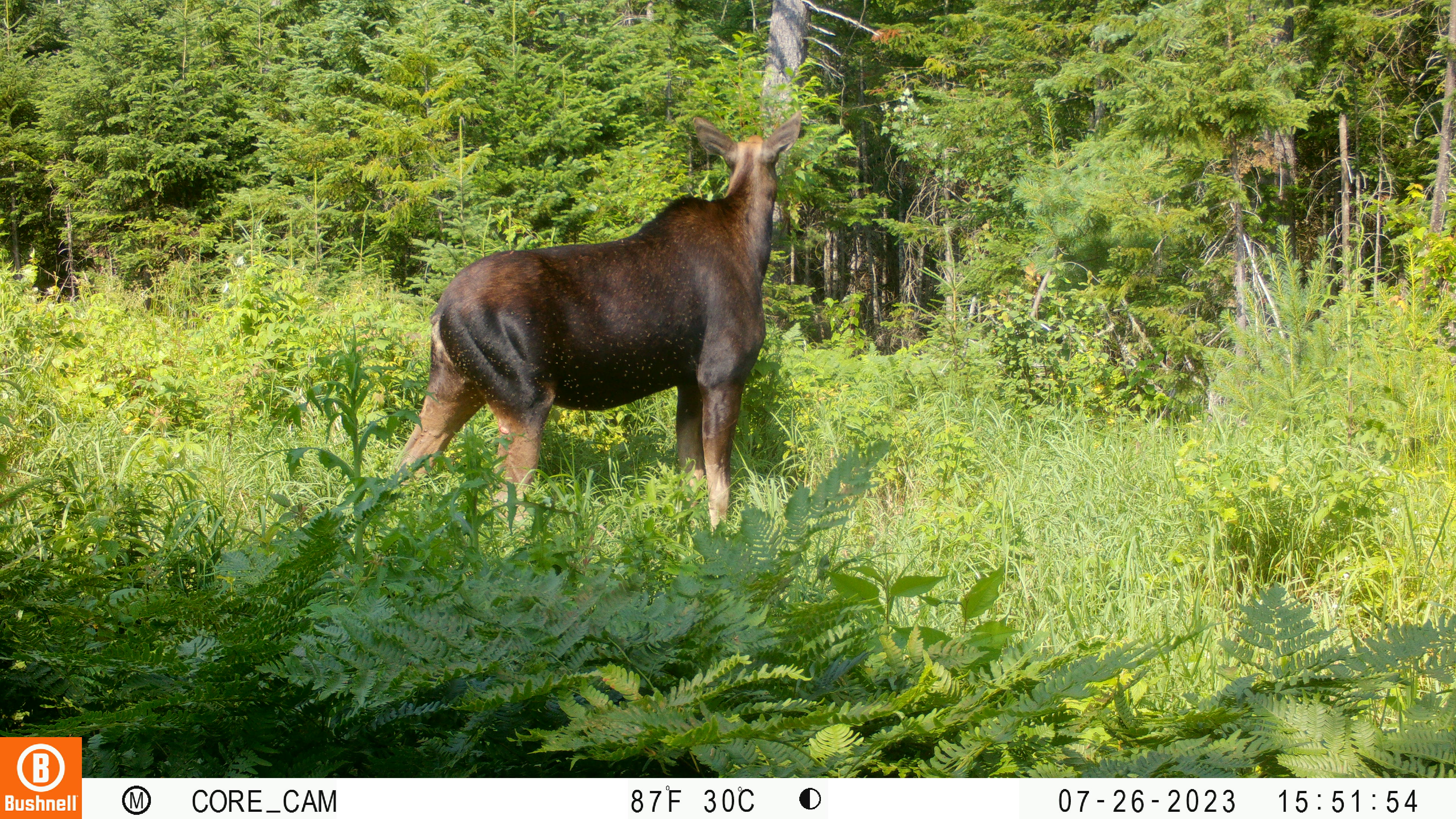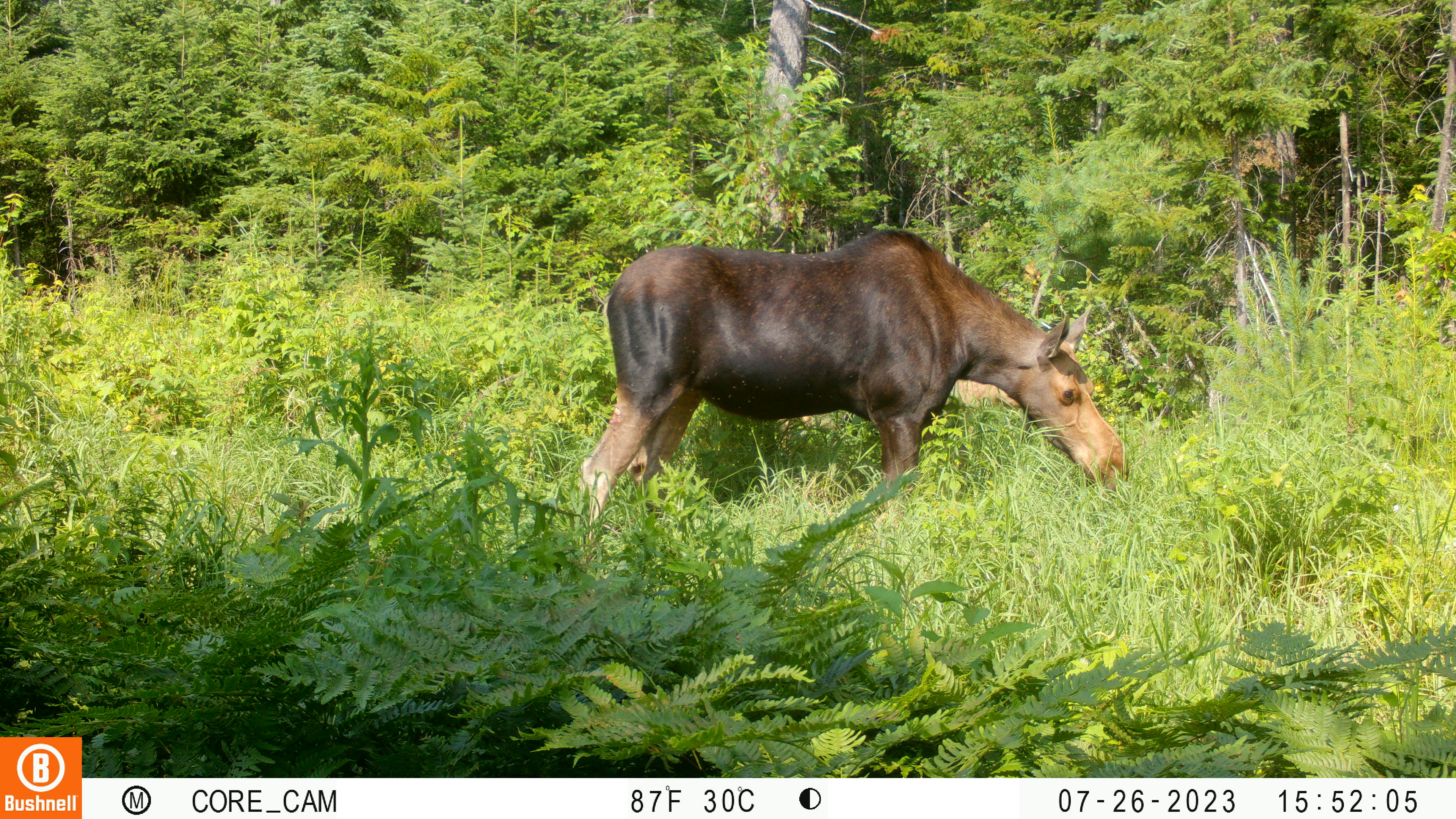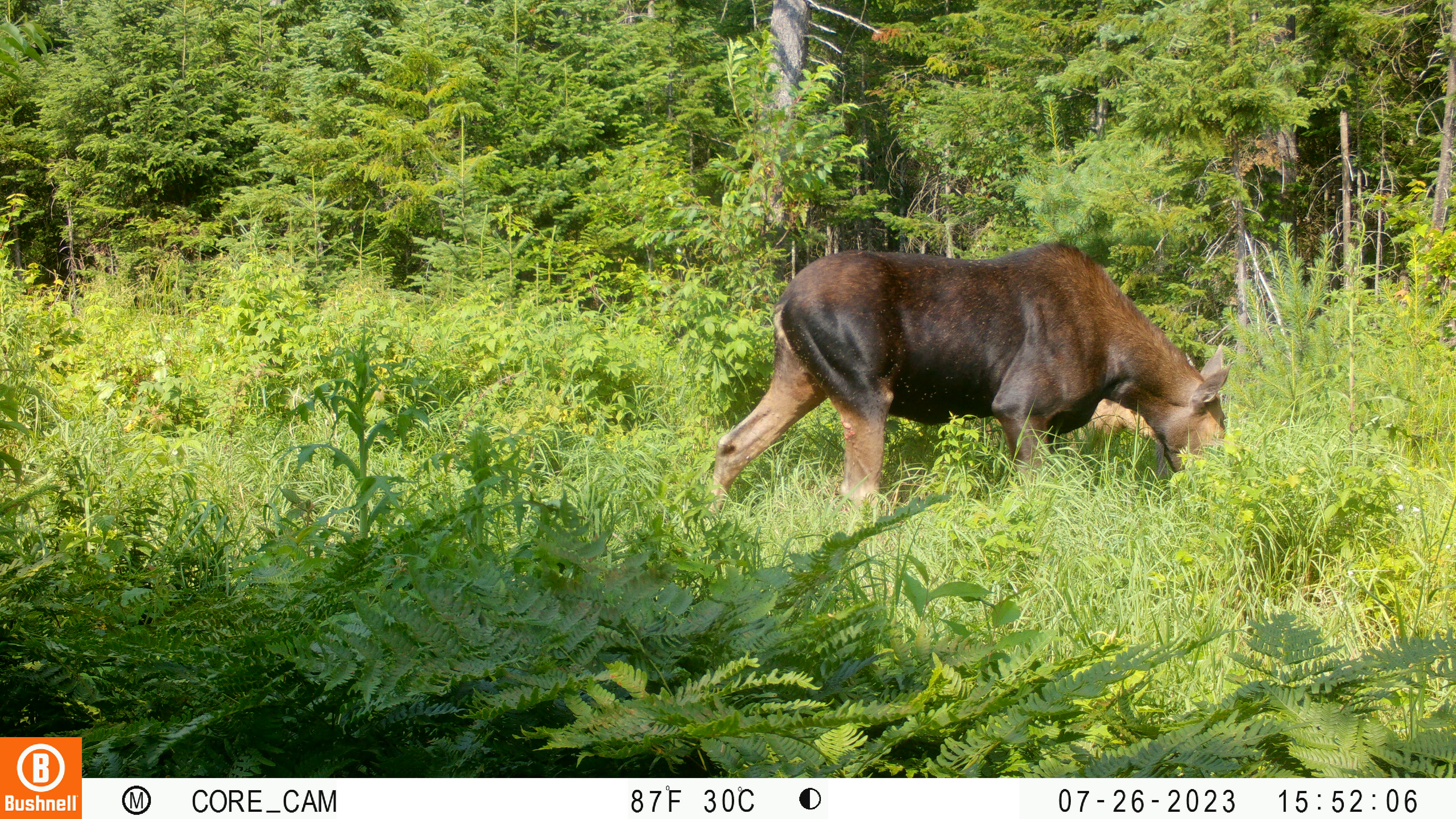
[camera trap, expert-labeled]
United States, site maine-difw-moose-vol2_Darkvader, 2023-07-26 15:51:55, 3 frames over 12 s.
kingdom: Animalia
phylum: Chordata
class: Mammalia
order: Artiodactyla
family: Cervidae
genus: Alces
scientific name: Alces alces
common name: moose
Moose (Alces alces).